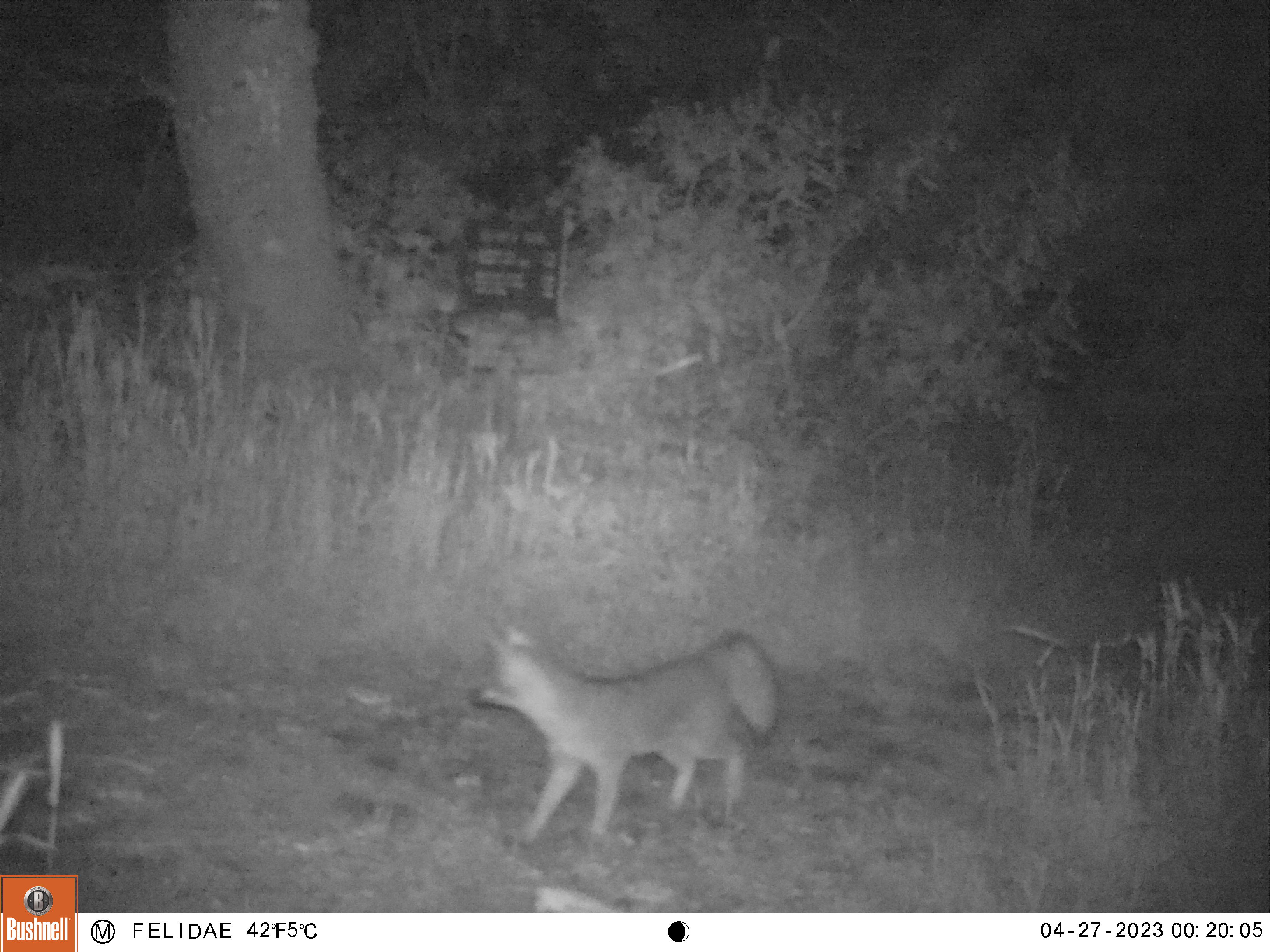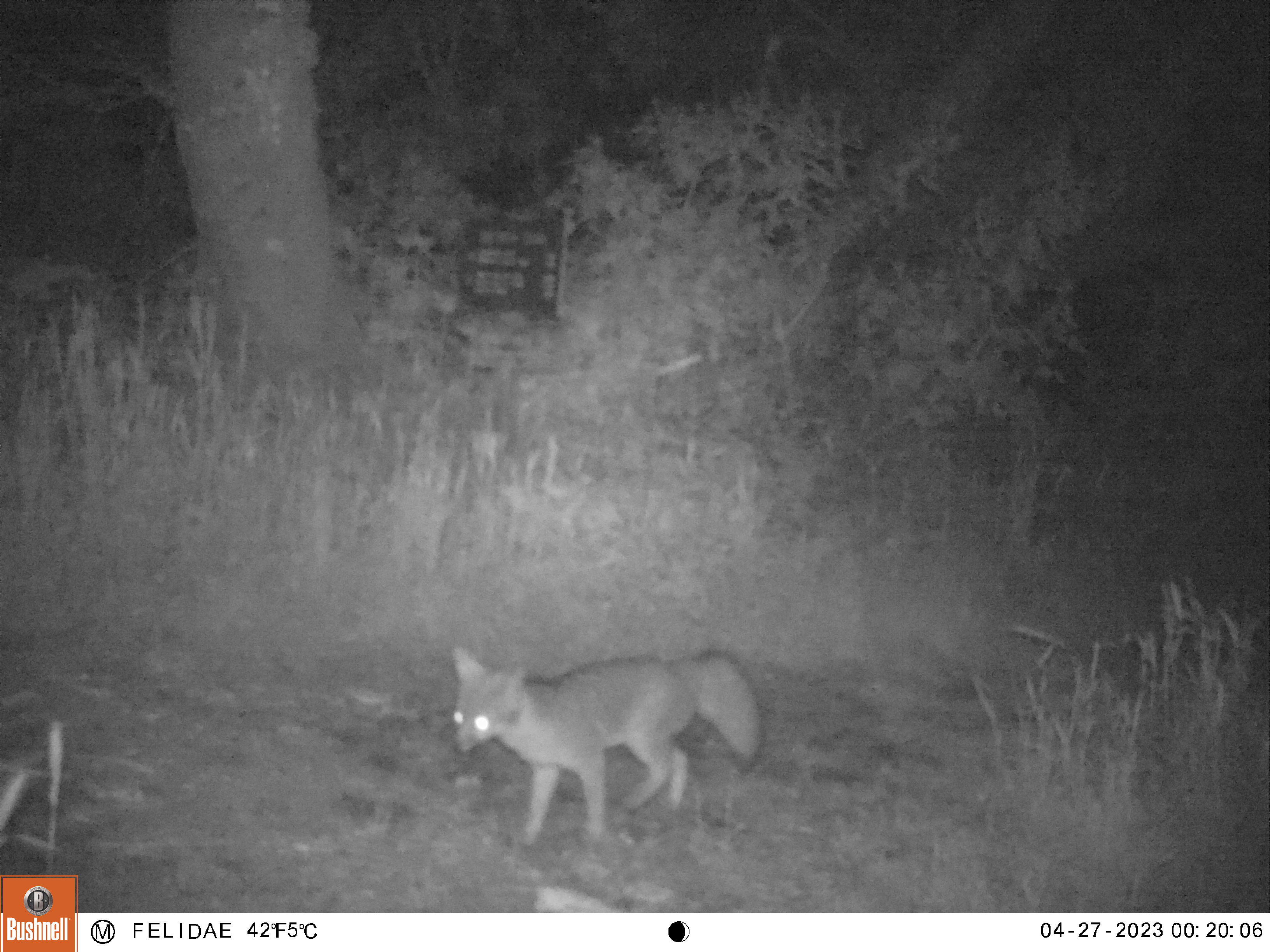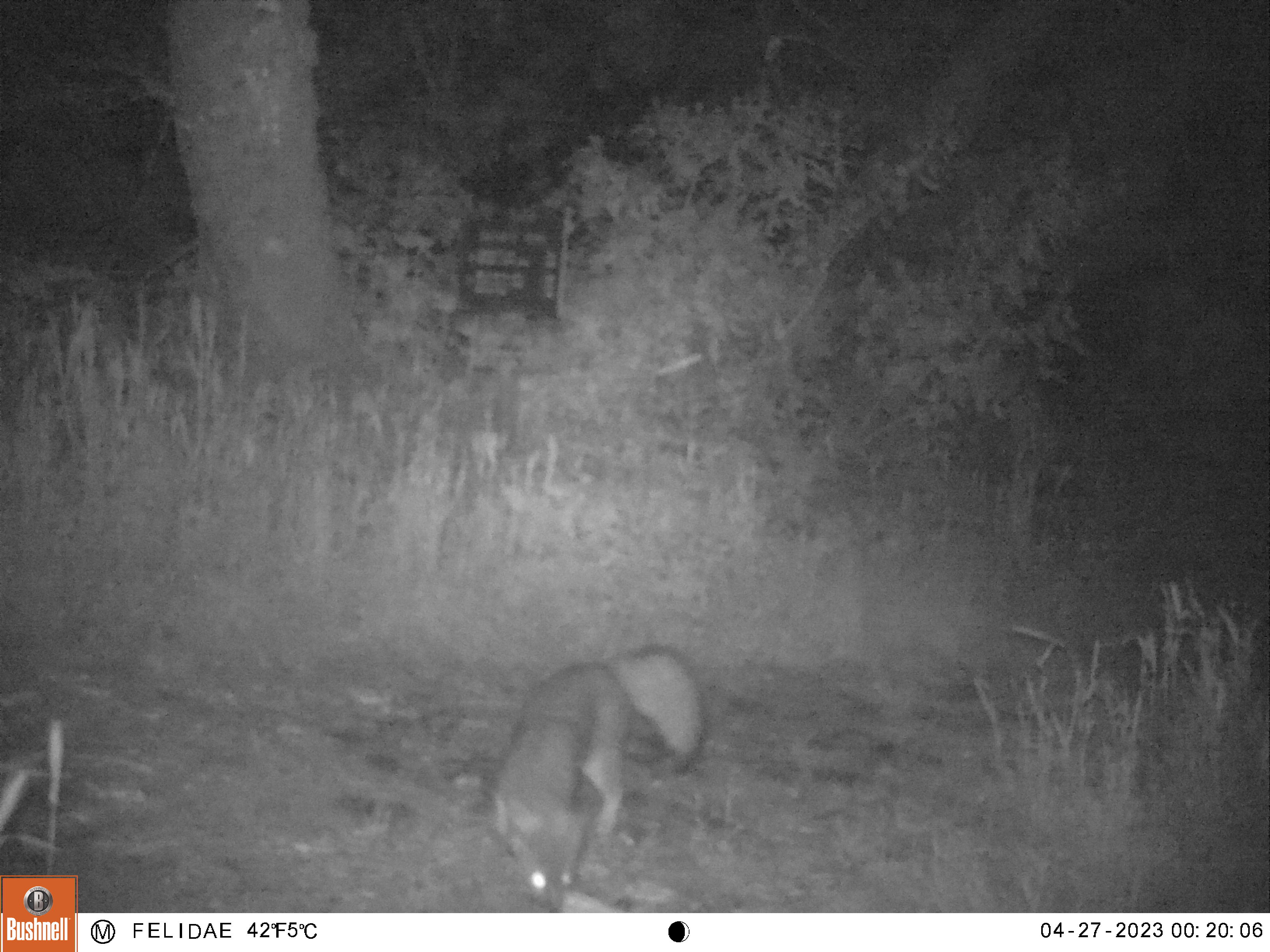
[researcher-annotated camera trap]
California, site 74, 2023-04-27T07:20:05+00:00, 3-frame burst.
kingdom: Animalia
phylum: Chordata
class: Mammalia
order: Carnivora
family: Canidae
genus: Urocyon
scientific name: Urocyon cinereoargenteus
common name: gray fox